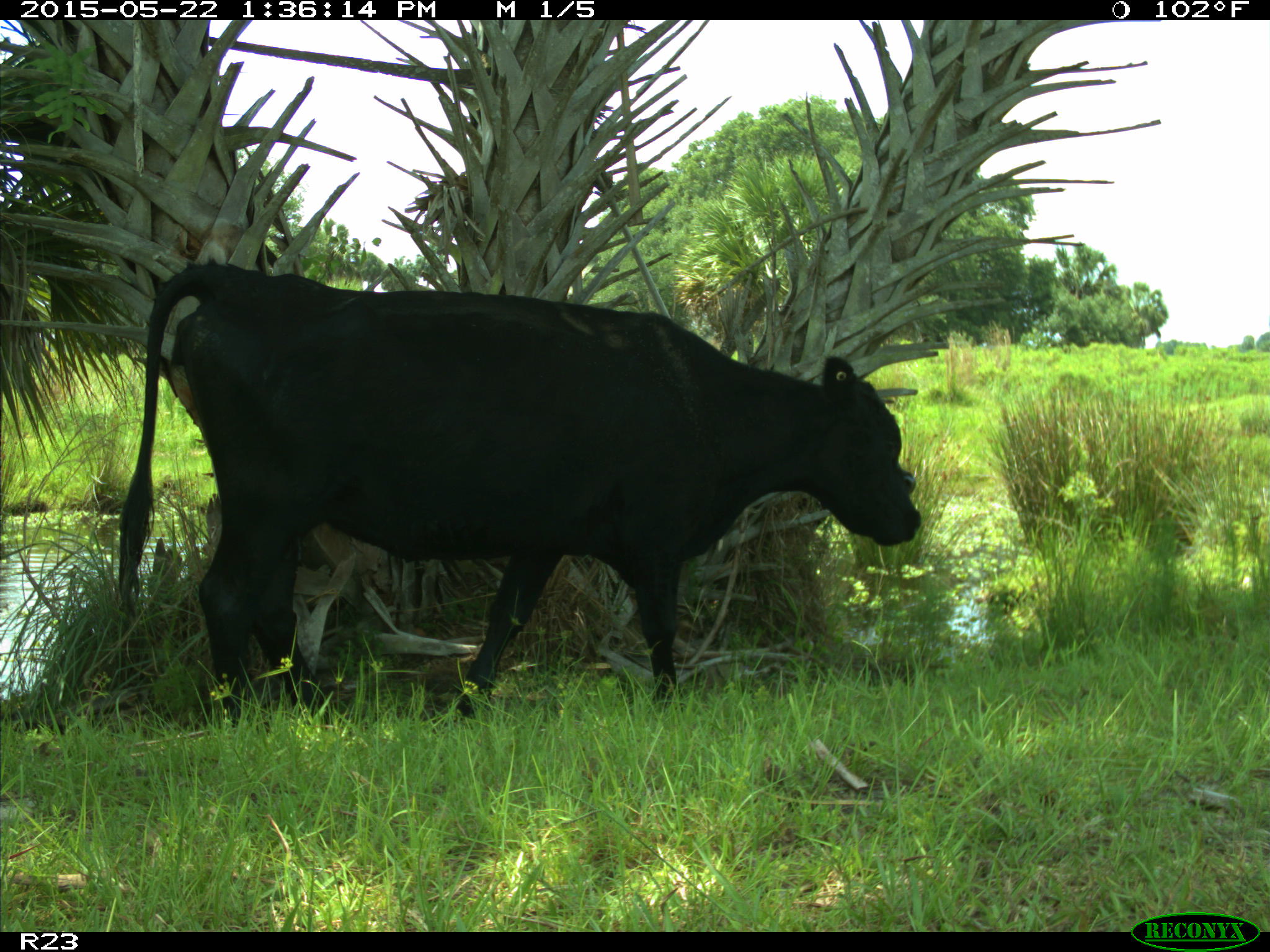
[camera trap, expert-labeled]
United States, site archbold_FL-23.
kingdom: Animalia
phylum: Chordata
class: Mammalia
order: Artiodactyla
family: Bovidae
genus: Bos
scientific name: Bos taurus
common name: domestic cow